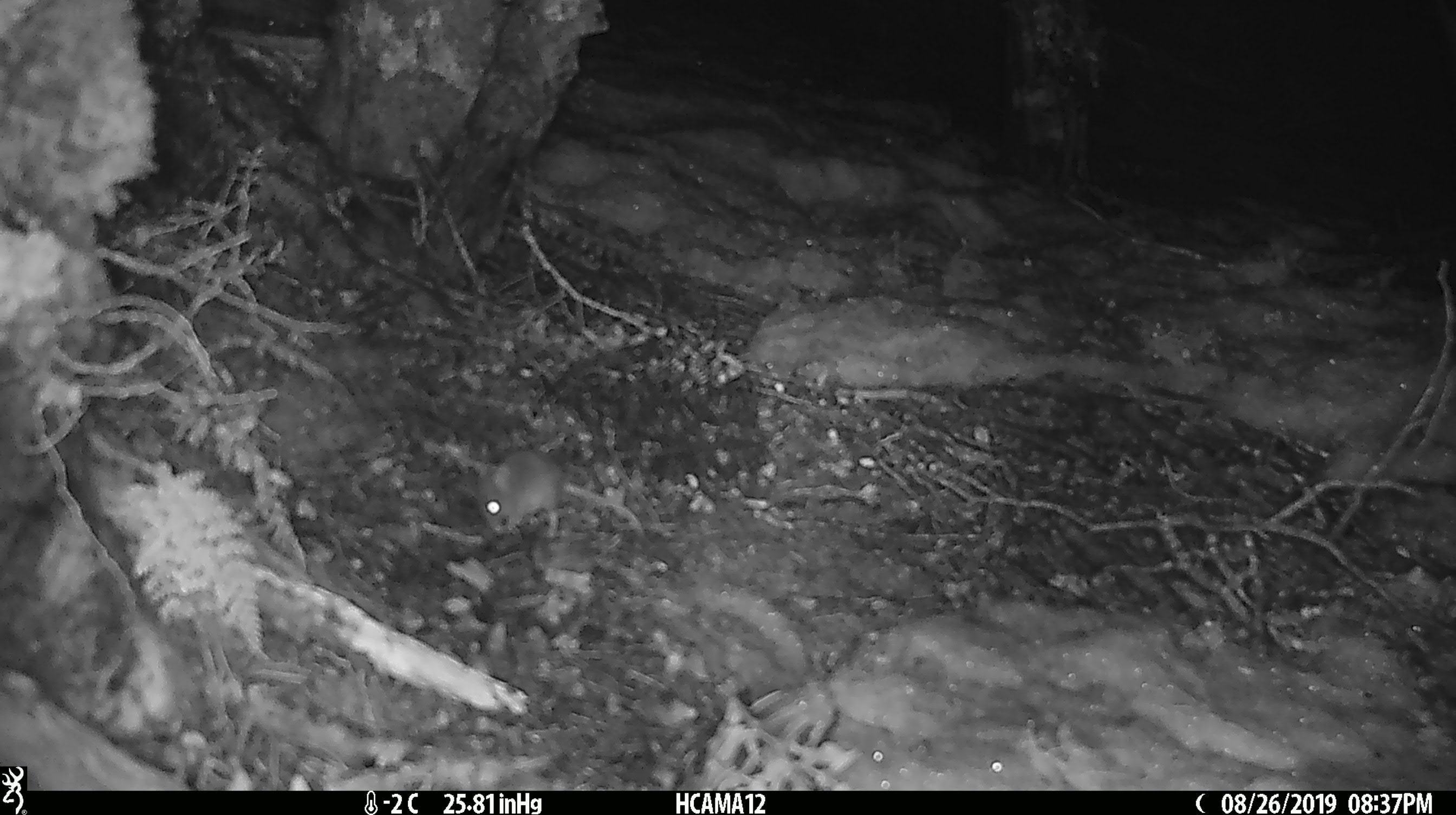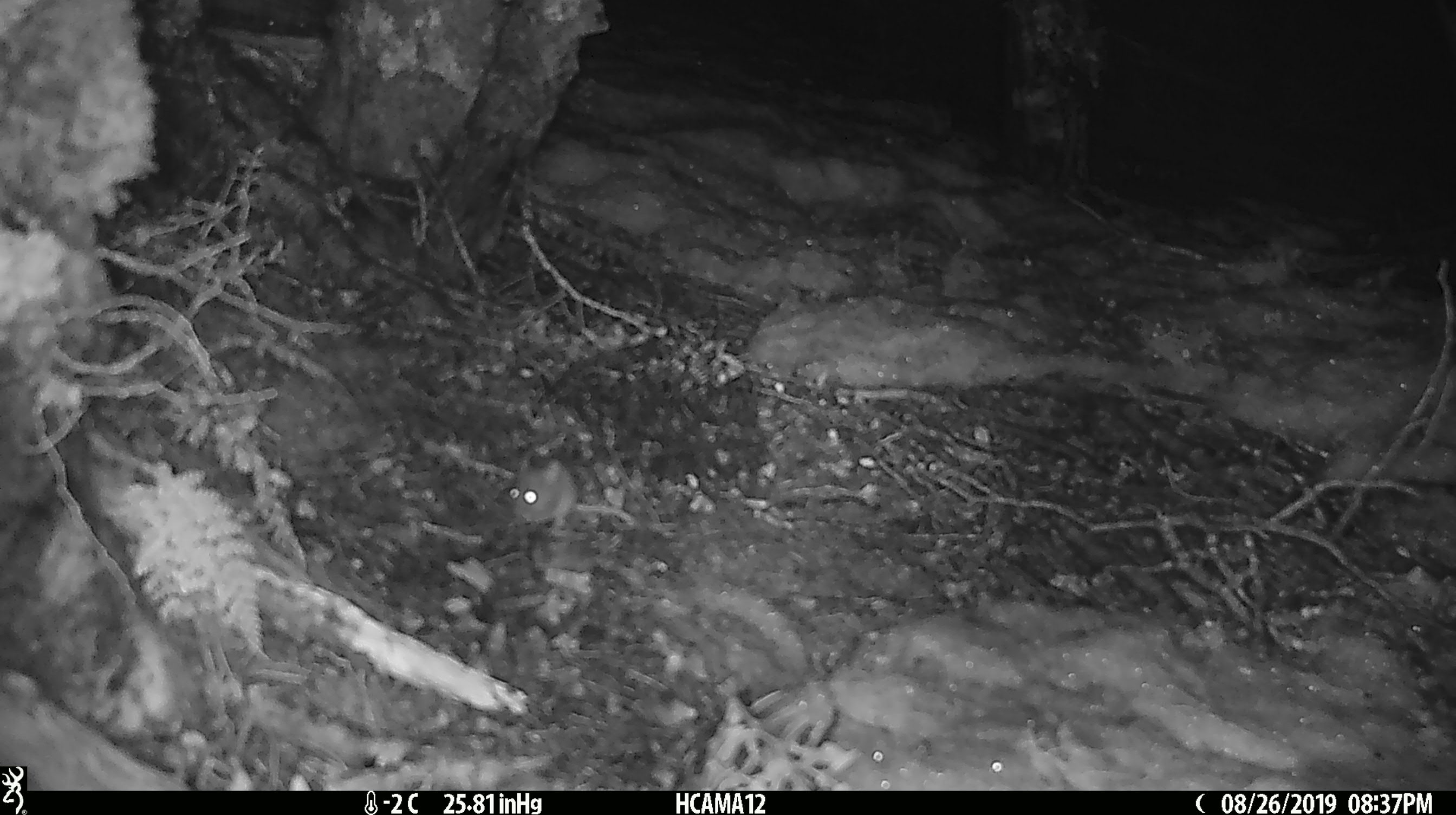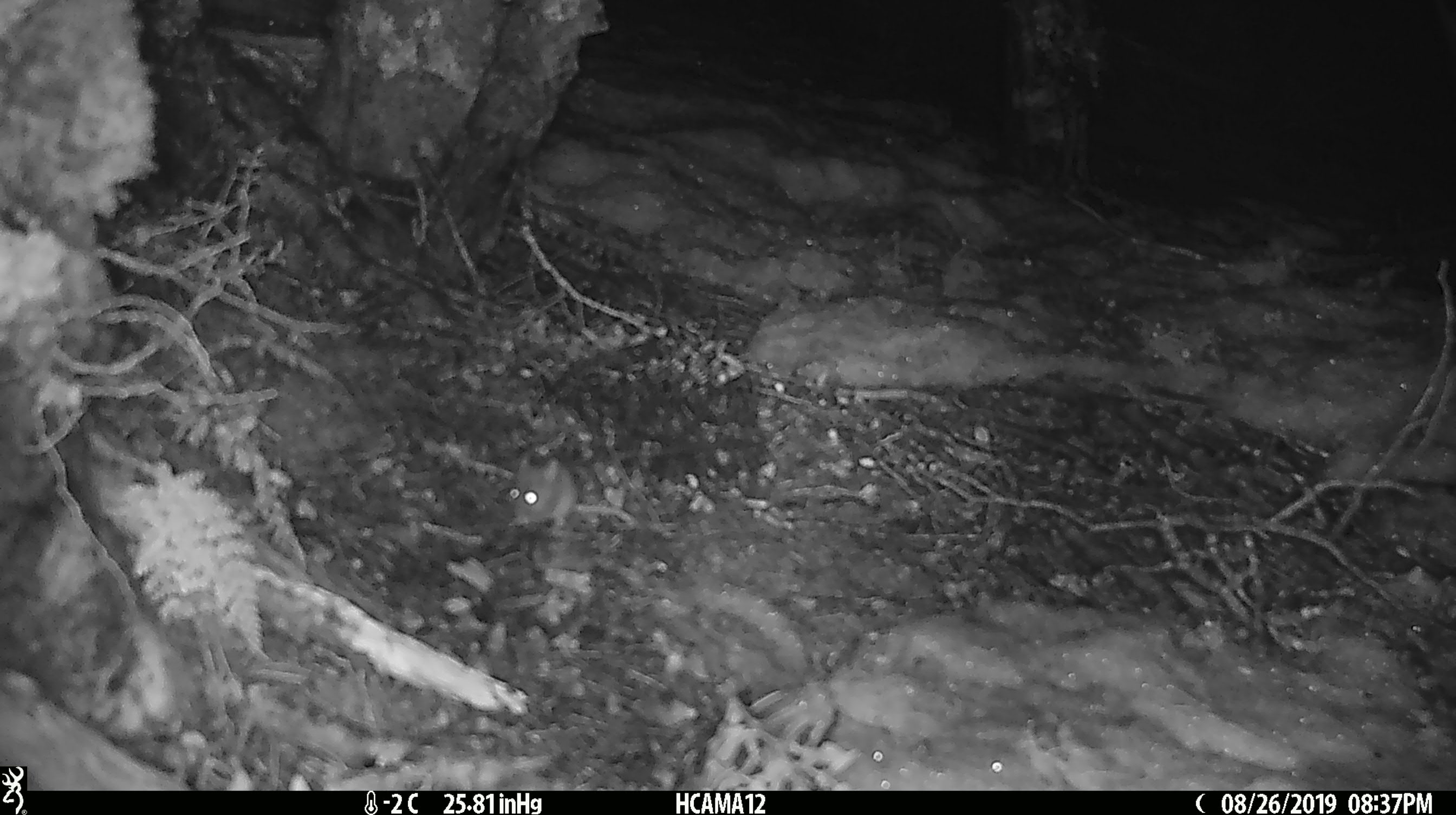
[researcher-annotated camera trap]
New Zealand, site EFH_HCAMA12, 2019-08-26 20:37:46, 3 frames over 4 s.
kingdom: Animalia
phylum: Chordata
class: Mammalia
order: Rodentia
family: Muridae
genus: Mus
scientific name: Mus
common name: mouse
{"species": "mouse (Mus)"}